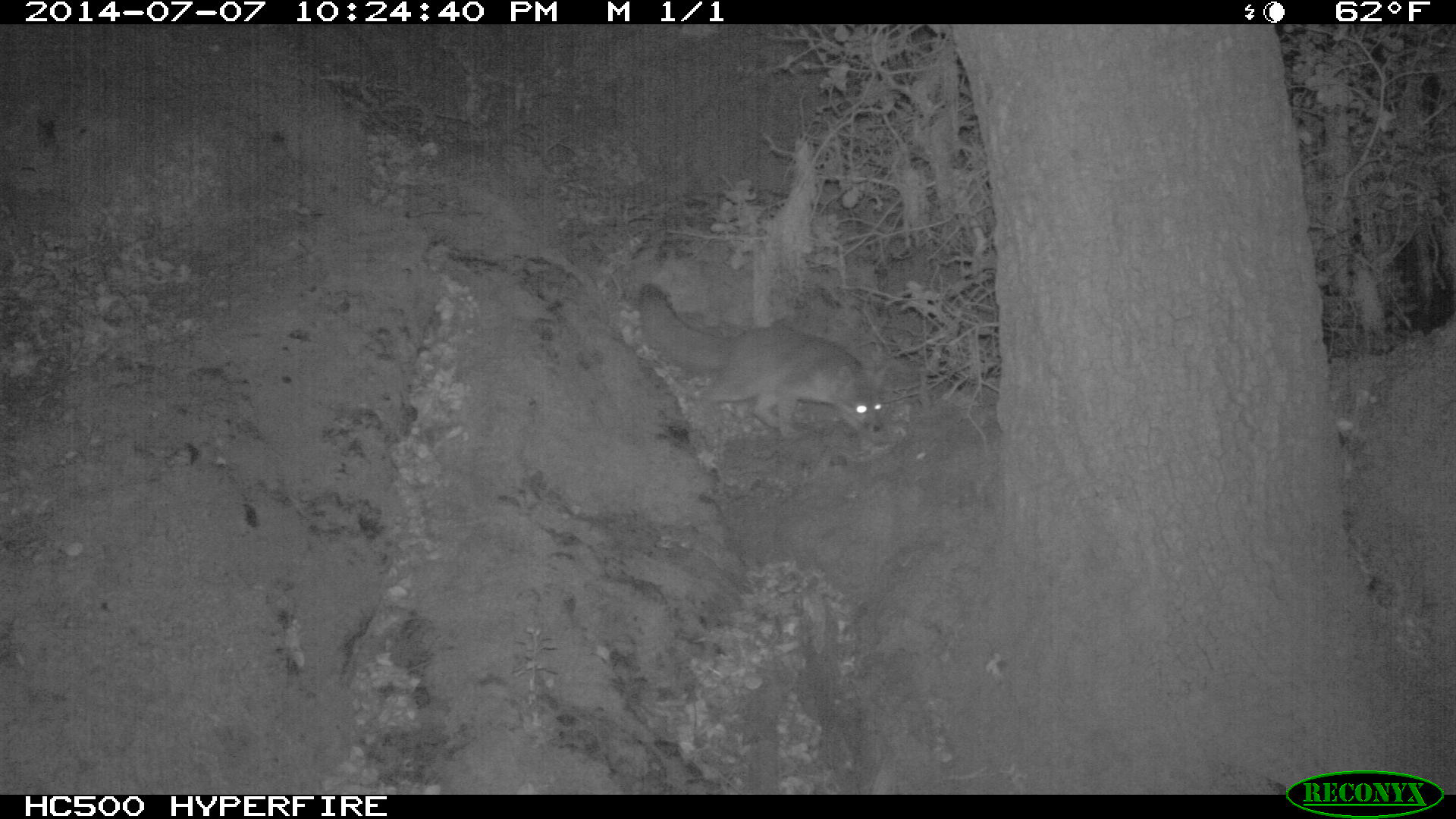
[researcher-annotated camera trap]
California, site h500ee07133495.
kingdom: Animalia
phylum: Chordata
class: Mammalia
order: Carnivora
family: Canidae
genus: Urocyon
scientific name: Urocyon littoralis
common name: island fox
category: fox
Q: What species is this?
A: Fox (island fox) (Urocyon littoralis).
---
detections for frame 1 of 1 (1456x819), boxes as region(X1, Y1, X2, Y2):
fox: region(638, 283, 886, 438)